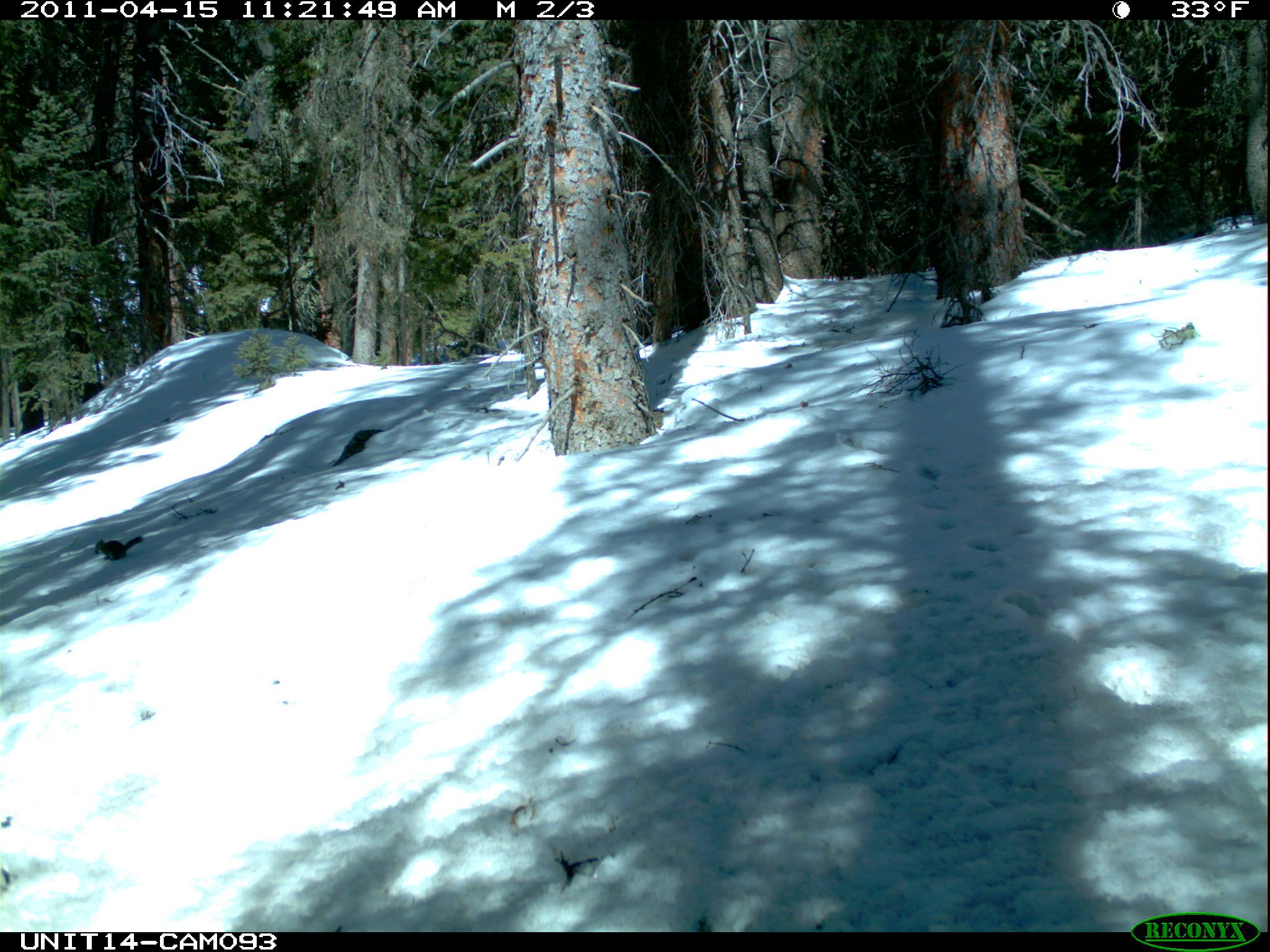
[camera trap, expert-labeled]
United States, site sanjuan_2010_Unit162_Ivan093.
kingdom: Animalia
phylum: Chordata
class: Mammalia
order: Rodentia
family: Sciuridae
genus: Tamiasciurus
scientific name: Tamiasciurus hudsonicus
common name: american red squirrel